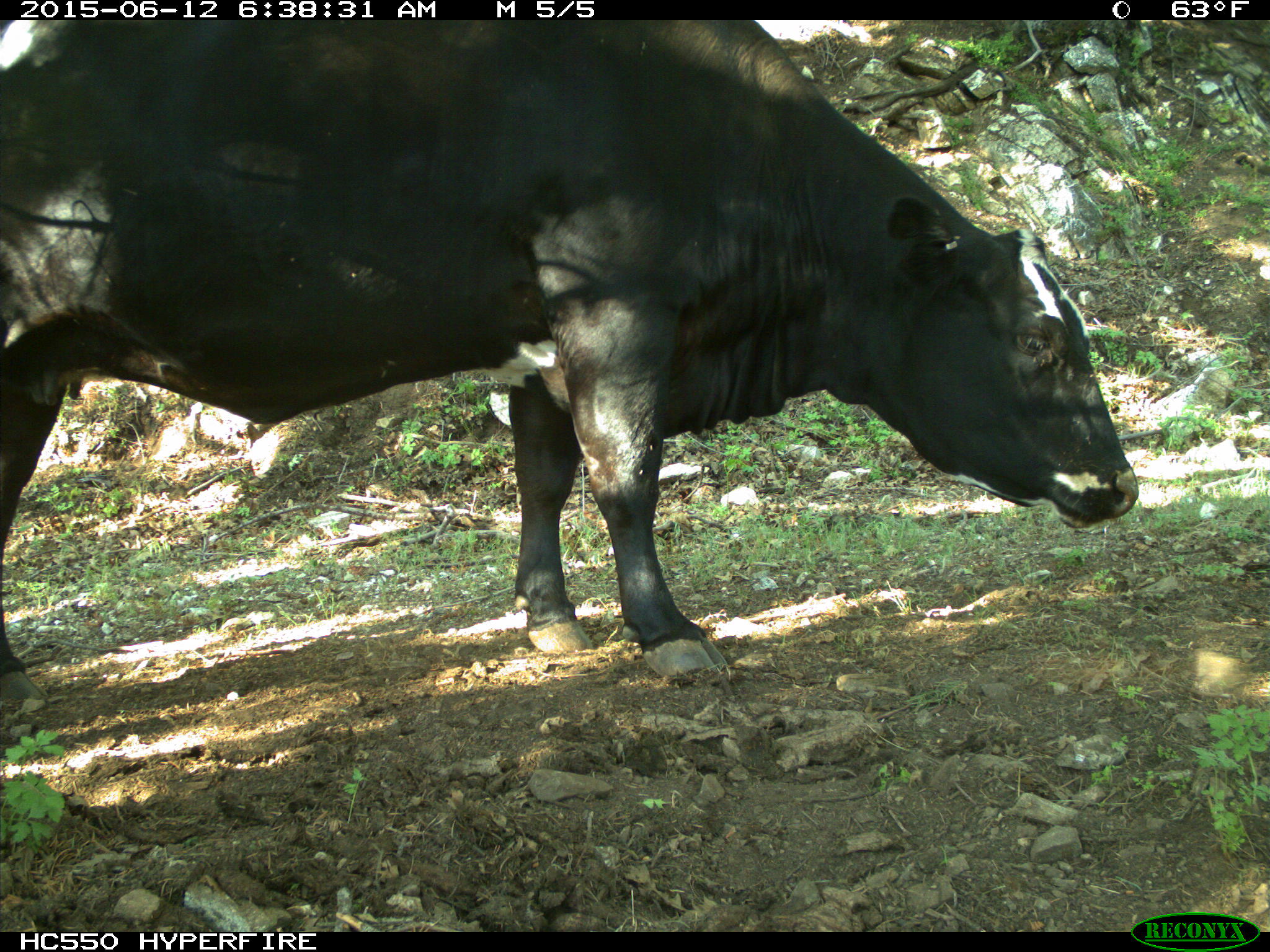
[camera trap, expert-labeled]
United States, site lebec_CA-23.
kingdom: Animalia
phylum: Chordata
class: Mammalia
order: Artiodactyla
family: Bovidae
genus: Bos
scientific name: Bos taurus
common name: domestic cow